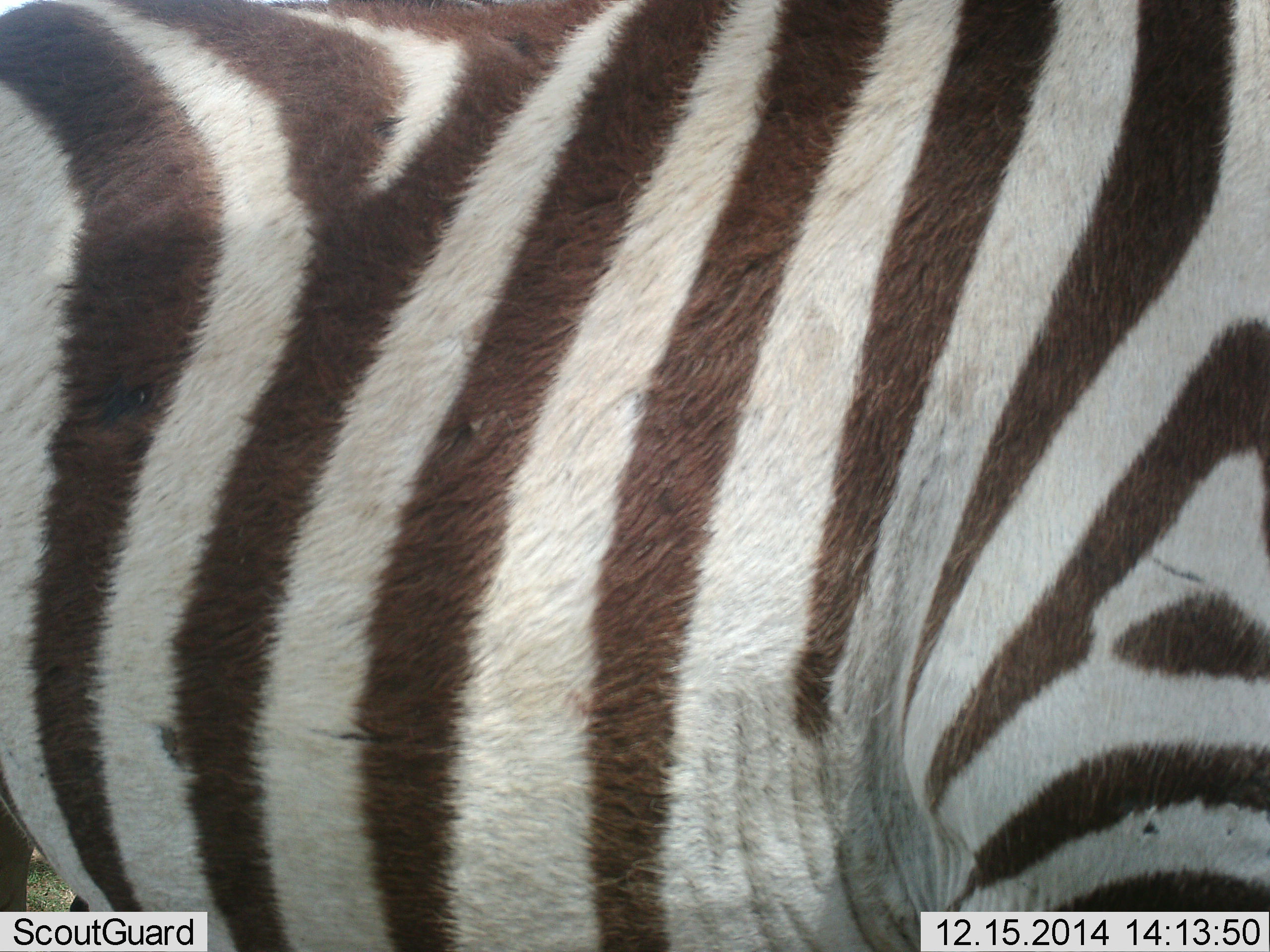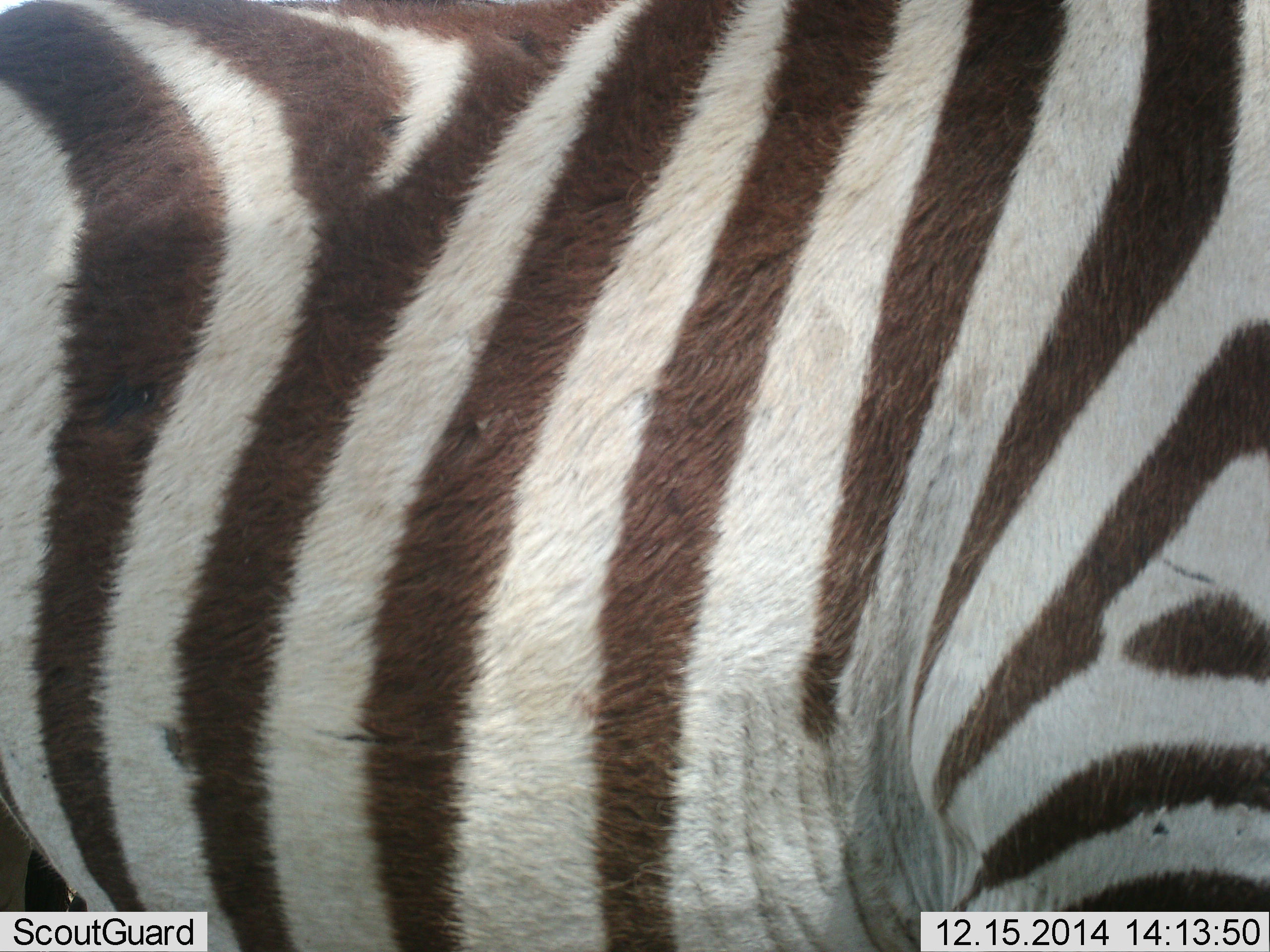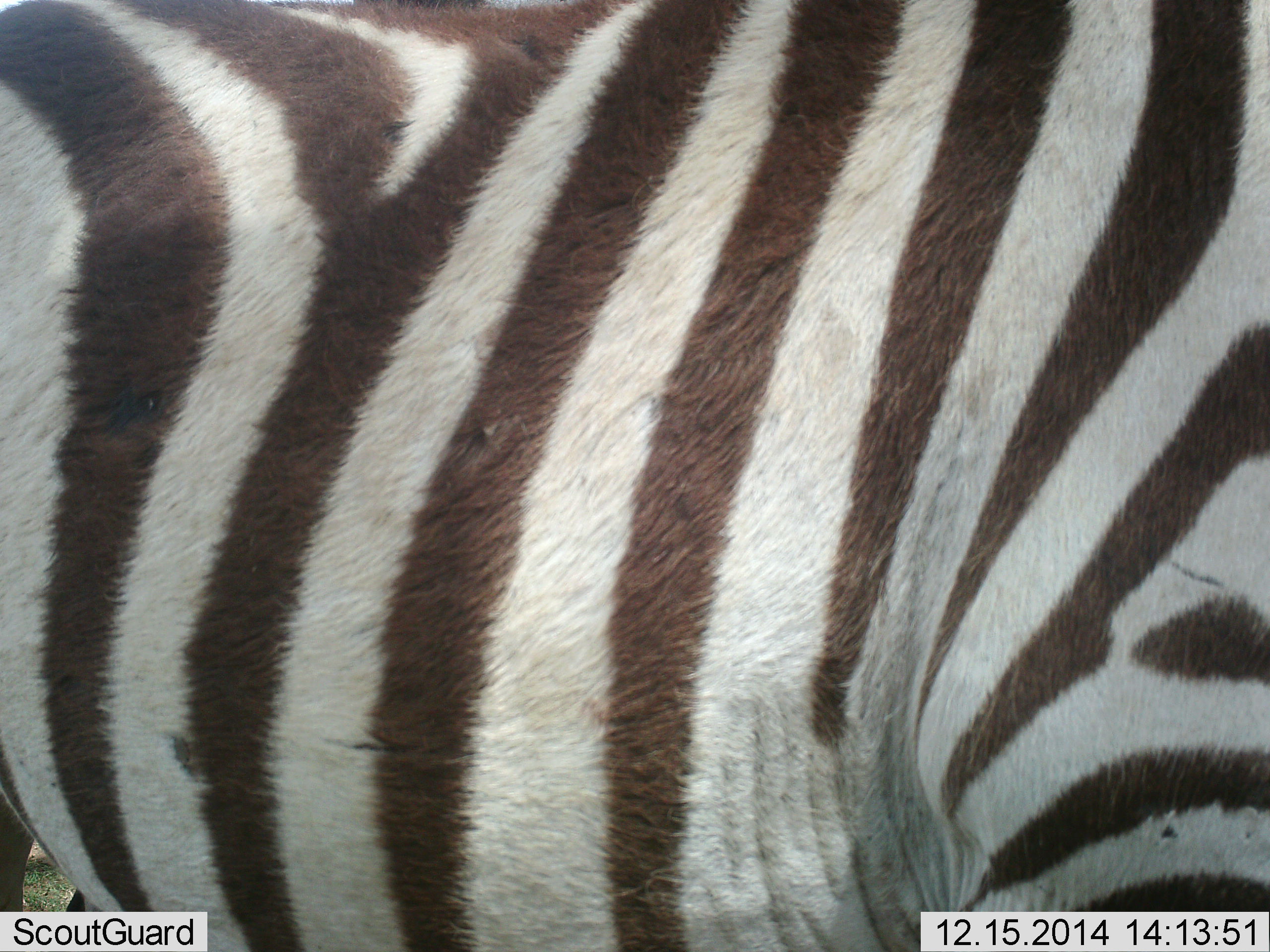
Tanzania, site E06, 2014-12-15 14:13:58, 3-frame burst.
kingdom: Animalia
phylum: Chordata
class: Mammalia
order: Perissodactyla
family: Equidae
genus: Equus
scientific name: Equus quagga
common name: plains zebra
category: zebra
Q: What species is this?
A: Zebra (plains zebra) (Equus quagga).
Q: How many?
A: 1.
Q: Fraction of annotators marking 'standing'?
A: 80%.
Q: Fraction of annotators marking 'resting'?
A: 0%.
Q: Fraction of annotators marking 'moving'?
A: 20%.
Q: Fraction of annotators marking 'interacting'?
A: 0%.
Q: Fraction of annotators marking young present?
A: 0%.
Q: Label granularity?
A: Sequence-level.